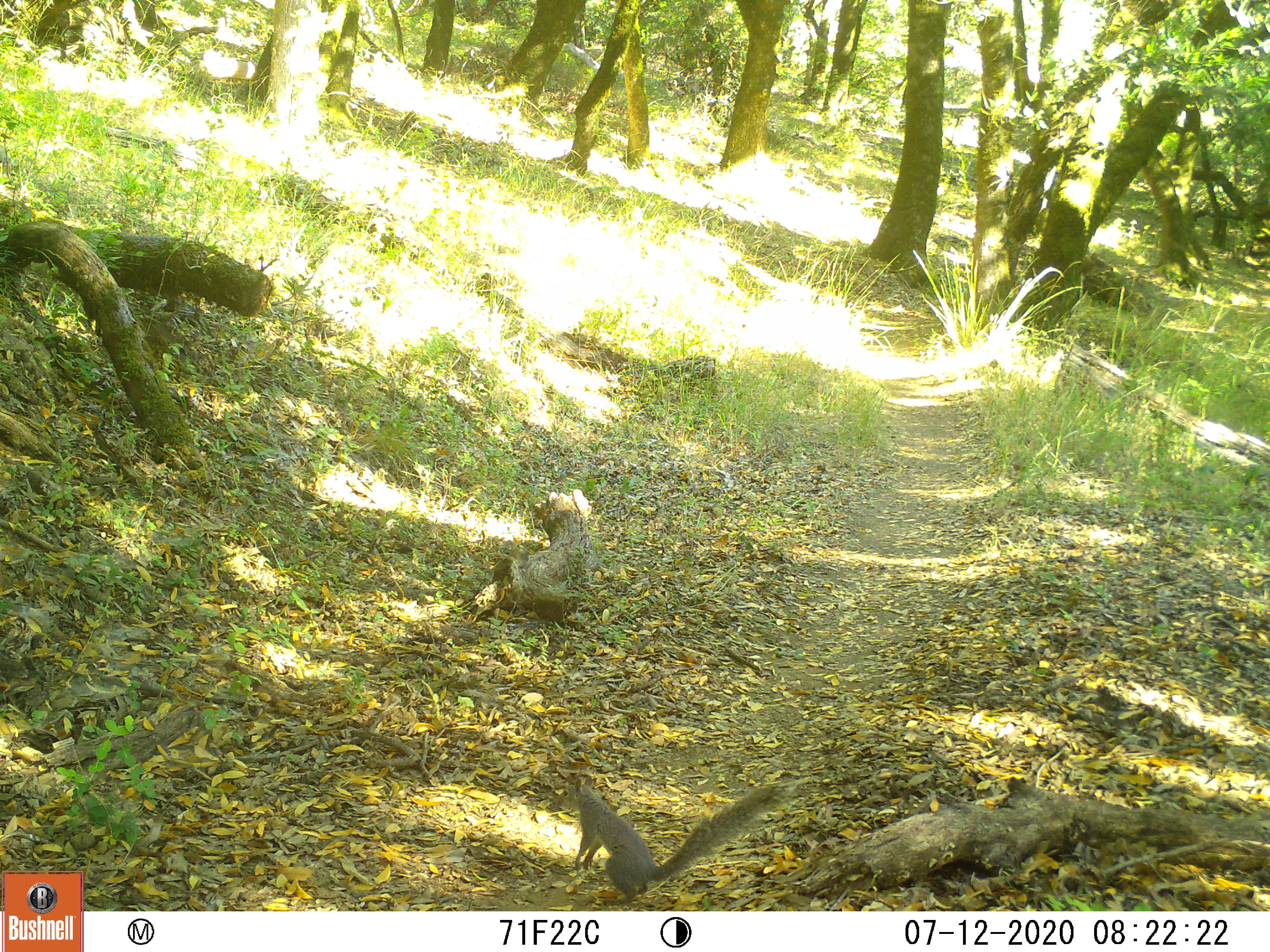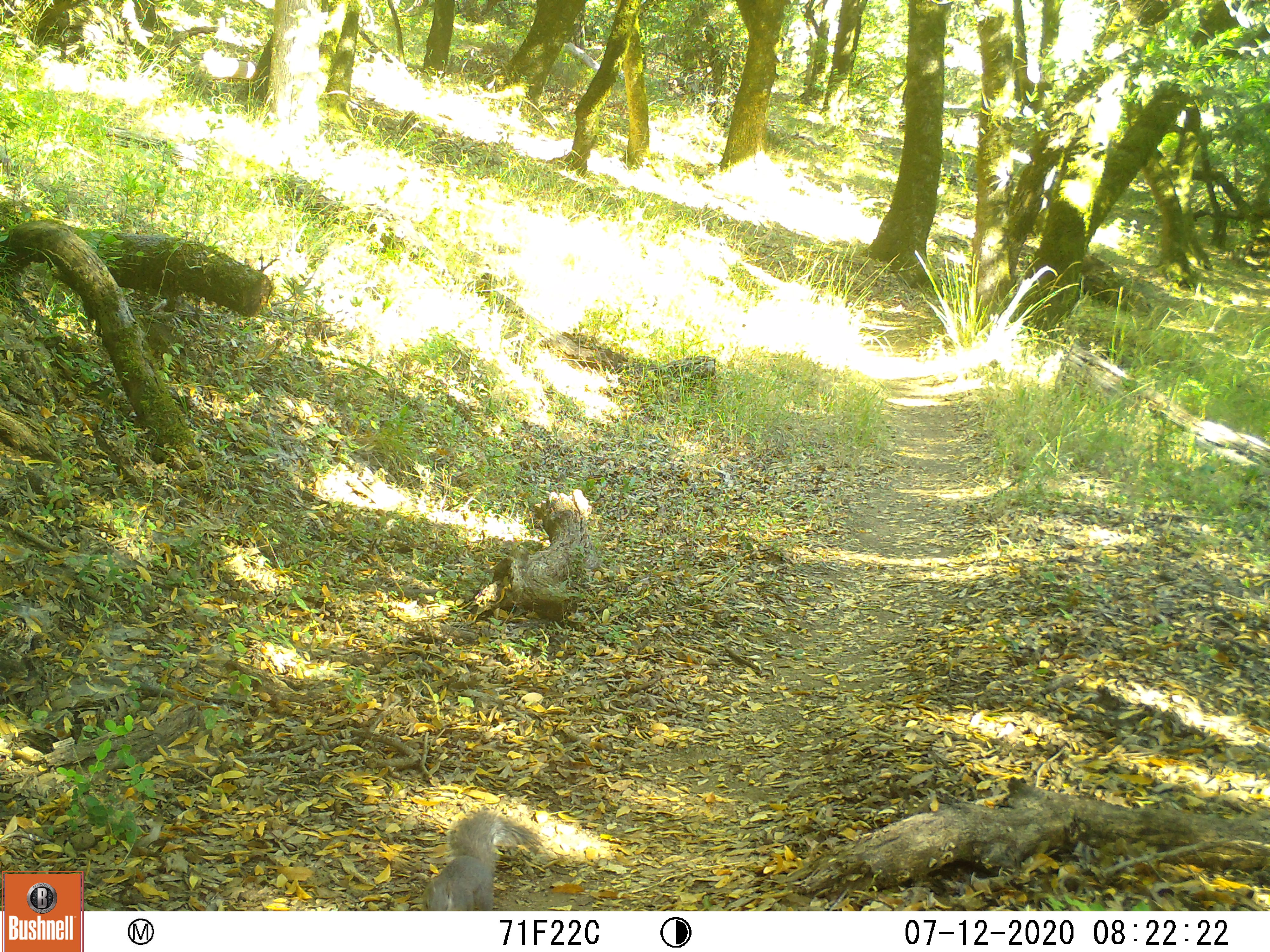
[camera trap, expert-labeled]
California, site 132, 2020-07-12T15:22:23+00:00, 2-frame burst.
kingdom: Animalia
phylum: Chordata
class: Mammalia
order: Rodentia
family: Sciuridae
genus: Sciurus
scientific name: Sciurus carolinensis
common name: eastern gray squirrel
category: eastern grey squirrel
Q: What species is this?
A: Eastern grey squirrel (eastern gray squirrel) (Sciurus carolinensis).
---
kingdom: Animalia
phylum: Chordata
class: Mammalia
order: Rodentia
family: Sciuridae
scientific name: Sciuridae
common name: squirrel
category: unknown squirrel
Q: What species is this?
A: Unknown squirrel (squirrel) (Sciuridae).